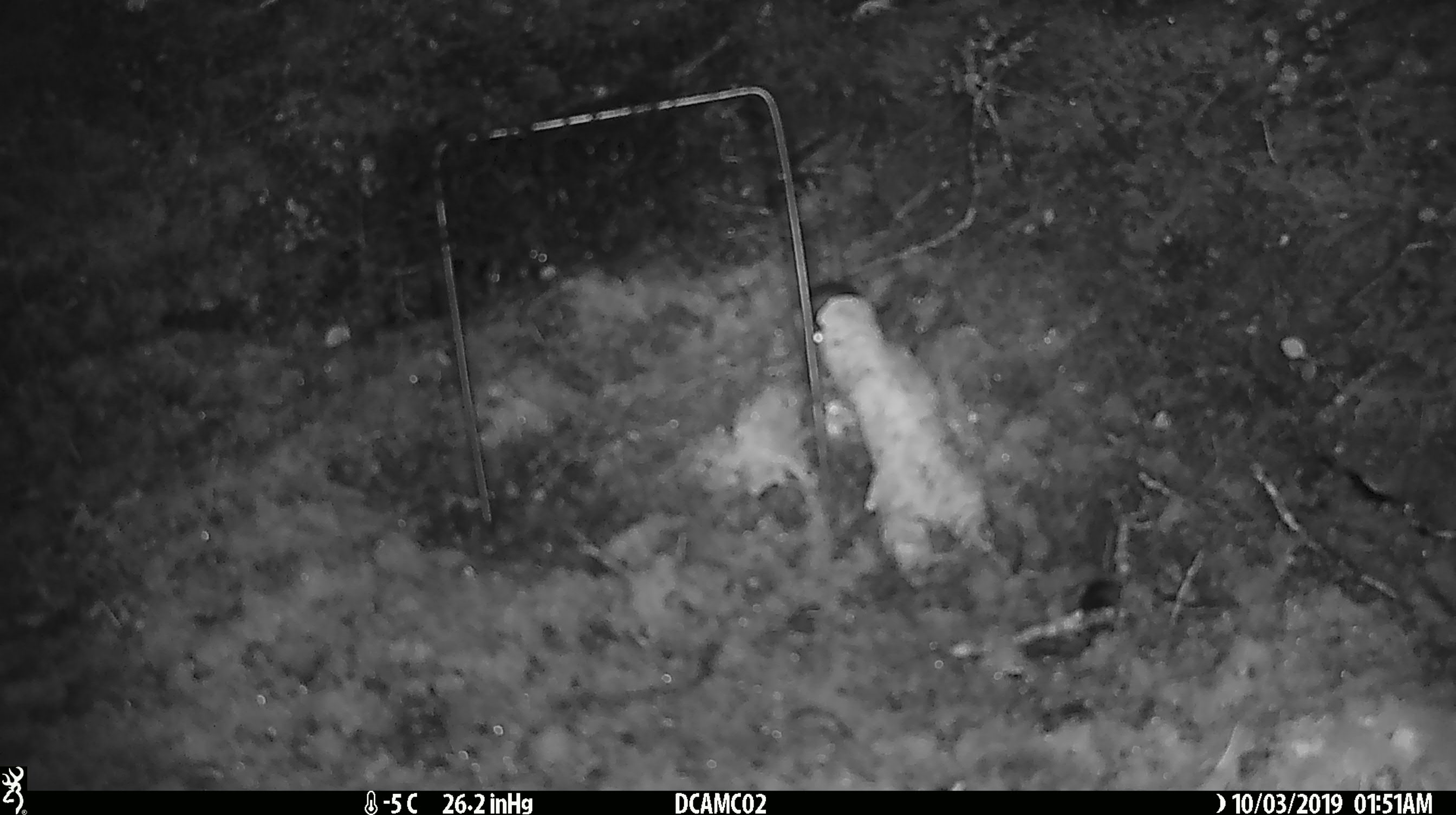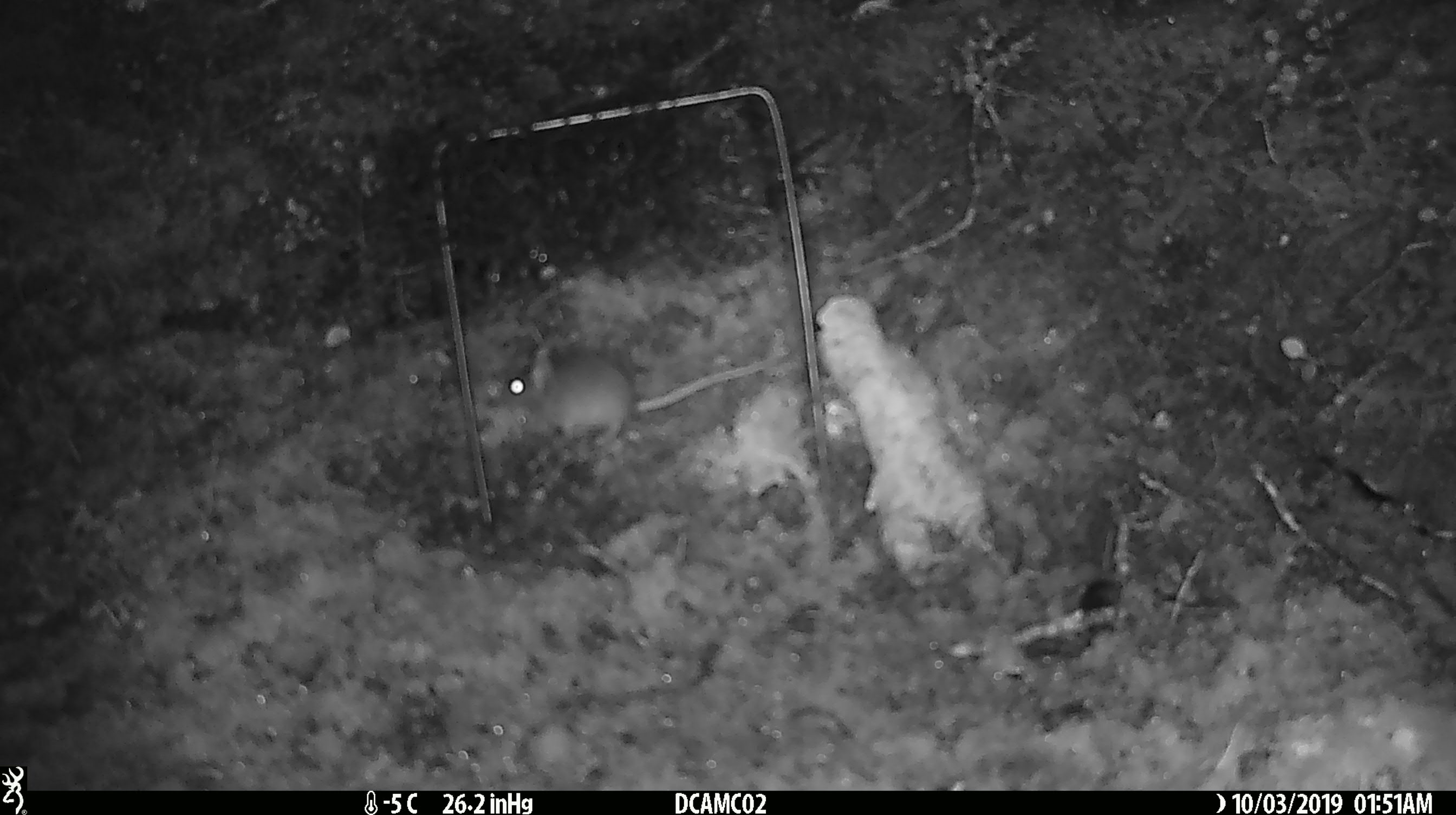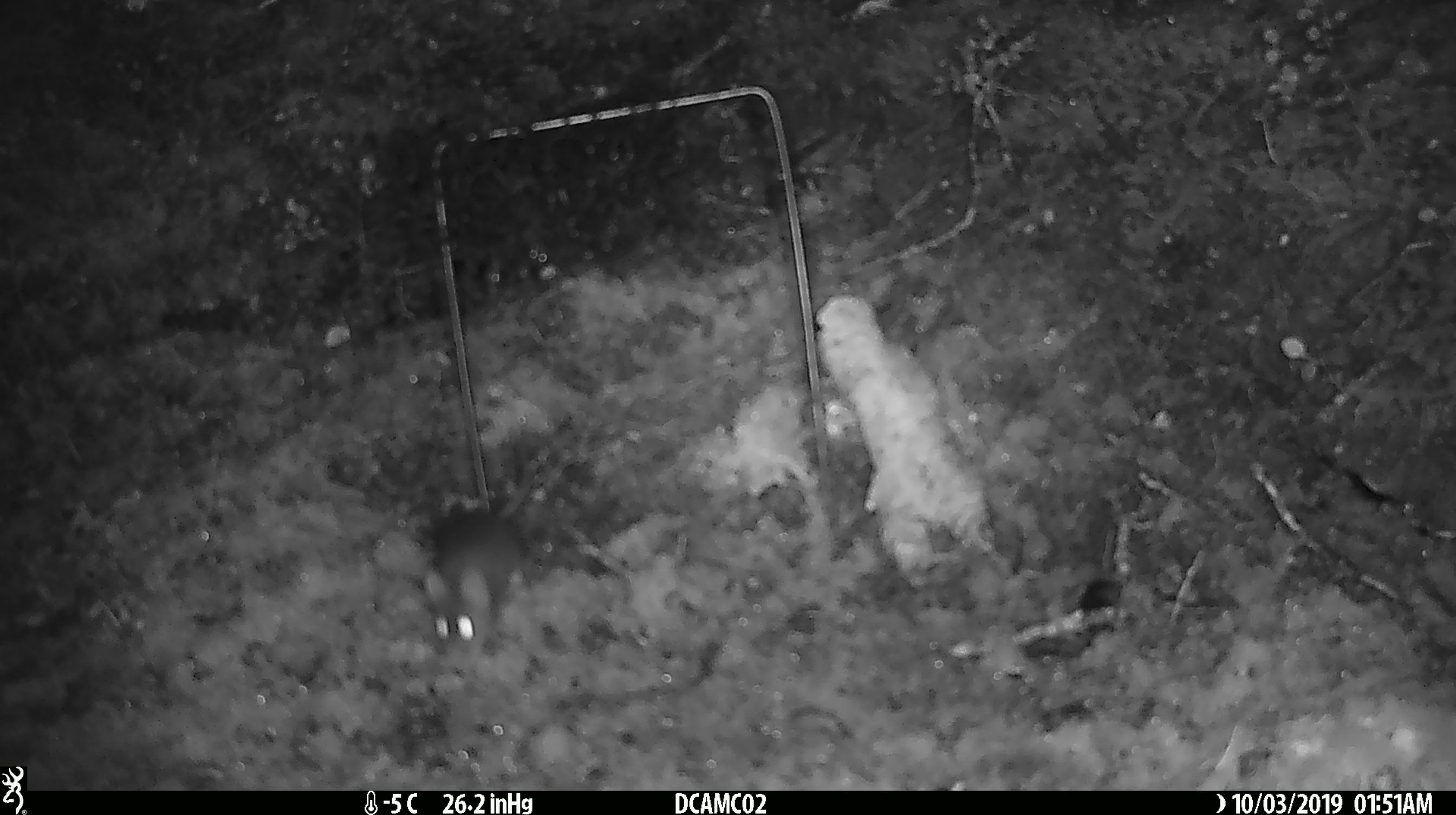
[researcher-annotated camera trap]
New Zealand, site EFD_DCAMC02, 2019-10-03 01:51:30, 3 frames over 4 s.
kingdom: Animalia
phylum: Chordata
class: Mammalia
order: Rodentia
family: Muridae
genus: Mus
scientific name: Mus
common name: mouse